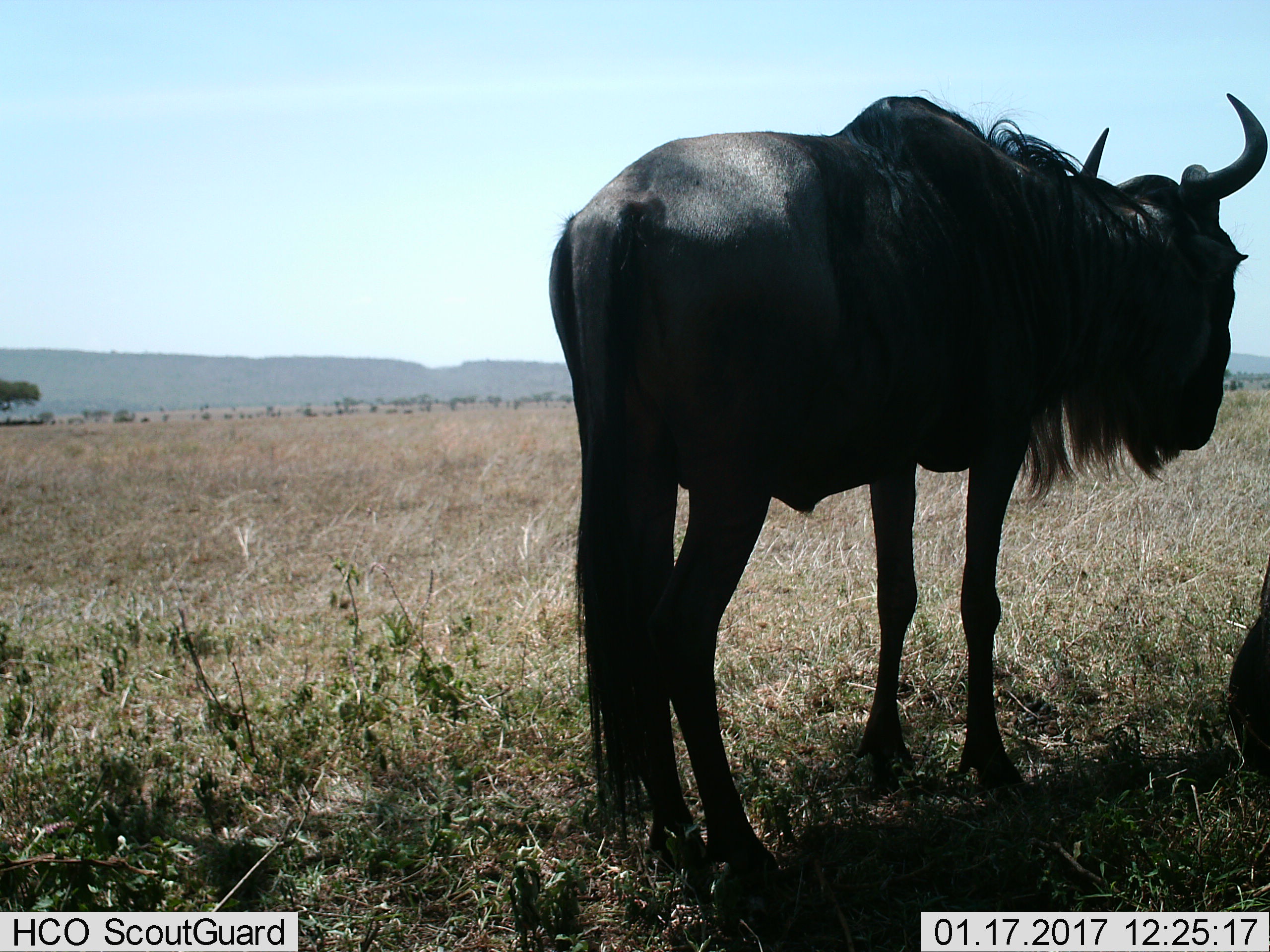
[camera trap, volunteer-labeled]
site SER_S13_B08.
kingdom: Animalia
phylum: Chordata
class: Mammalia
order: Artiodactyla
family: Bovidae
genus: Connochaetes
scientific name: Connochaetes taurinus taurinus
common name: blue wildebeest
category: wildebeestblue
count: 1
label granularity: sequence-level